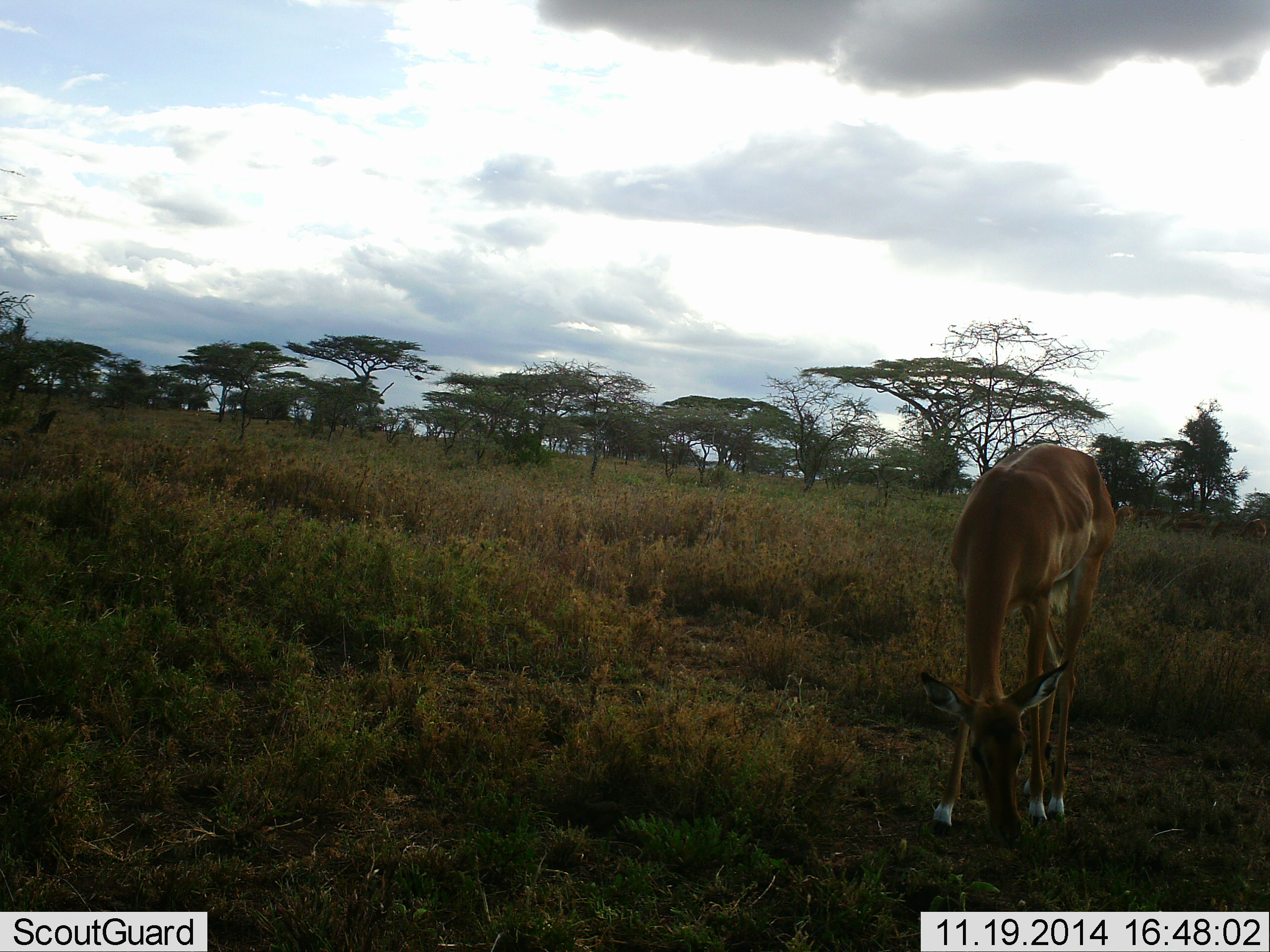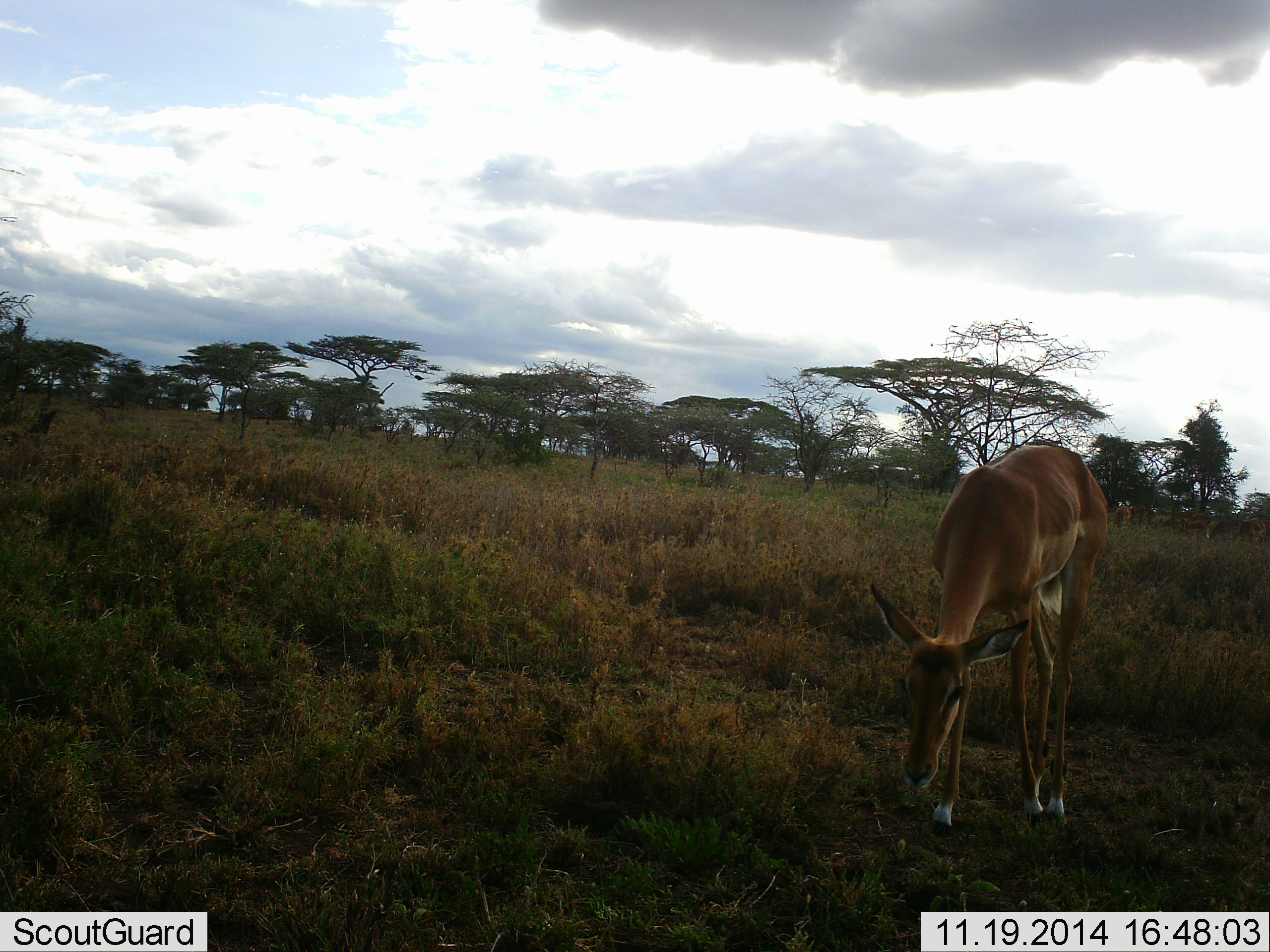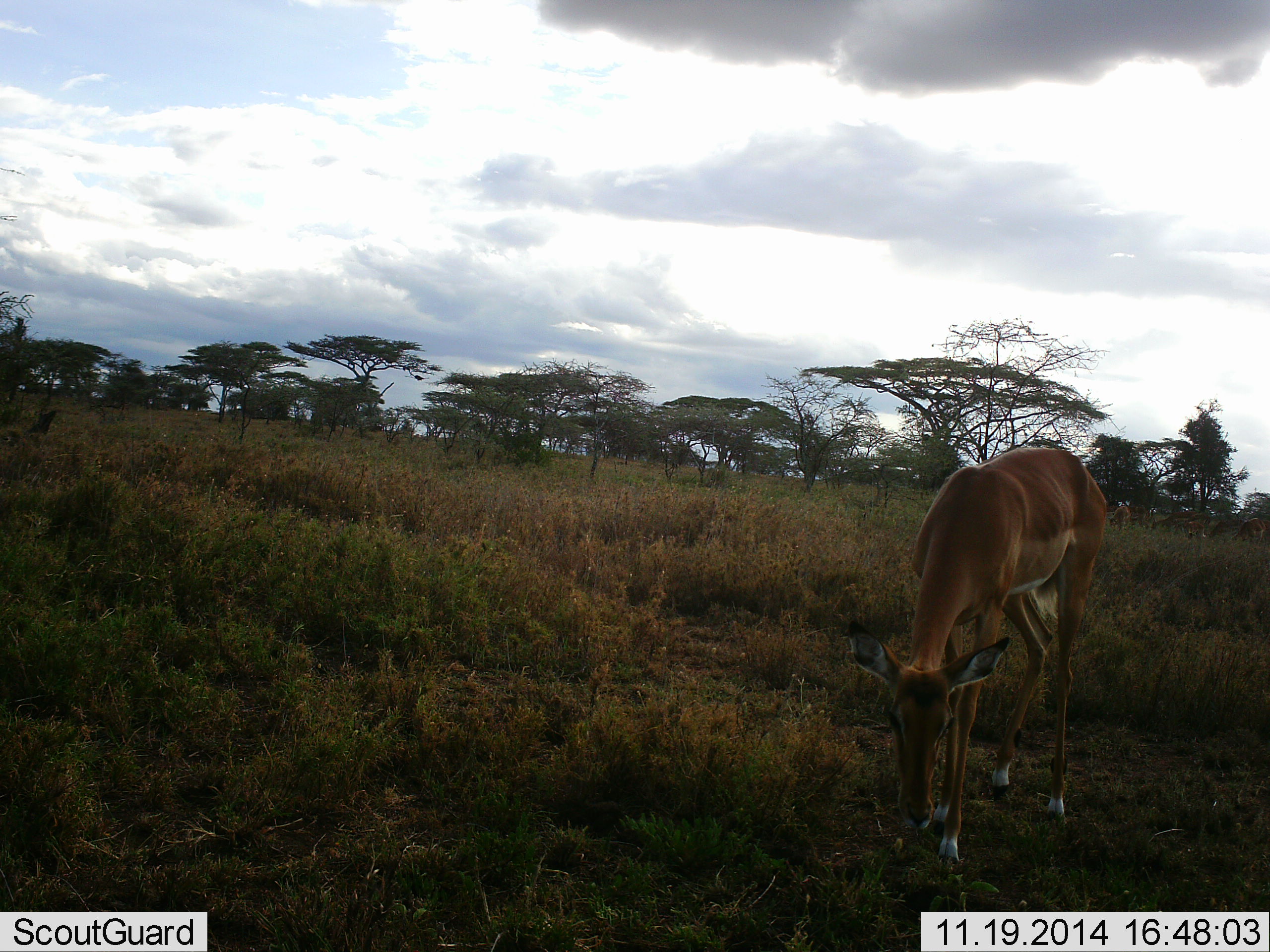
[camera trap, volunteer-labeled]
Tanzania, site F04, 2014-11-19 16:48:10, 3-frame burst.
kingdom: Animalia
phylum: Chordata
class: Mammalia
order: Artiodactyla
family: Bovidae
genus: Aepyceros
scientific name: Aepyceros melampus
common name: impala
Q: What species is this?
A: Impala (Aepyceros melampus).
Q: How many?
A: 1.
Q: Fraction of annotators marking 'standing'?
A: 50%.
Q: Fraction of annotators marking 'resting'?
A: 0%.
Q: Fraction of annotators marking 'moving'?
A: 10%.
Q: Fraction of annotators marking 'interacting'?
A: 0%.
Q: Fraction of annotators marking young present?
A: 0%.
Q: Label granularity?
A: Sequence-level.